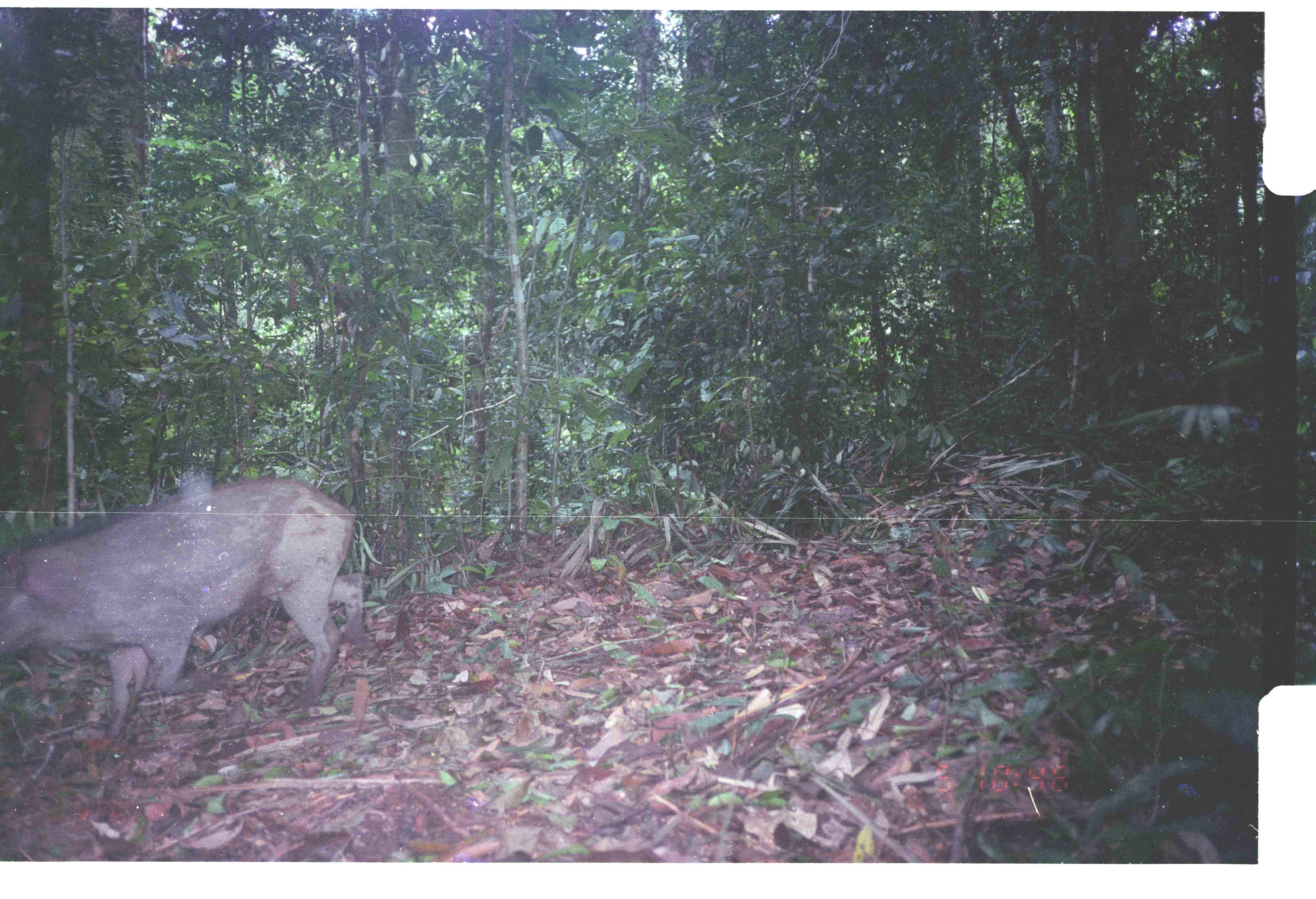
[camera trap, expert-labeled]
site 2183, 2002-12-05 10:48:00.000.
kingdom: Animalia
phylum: Chordata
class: Mammalia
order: Artiodactyla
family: Suidae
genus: Sus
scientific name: Sus scrofa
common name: wild boar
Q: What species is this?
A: Sus scrofa (wild boar).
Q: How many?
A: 1.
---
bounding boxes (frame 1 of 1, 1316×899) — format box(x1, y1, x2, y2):
sus scrofa: box(0, 478, 381, 755)